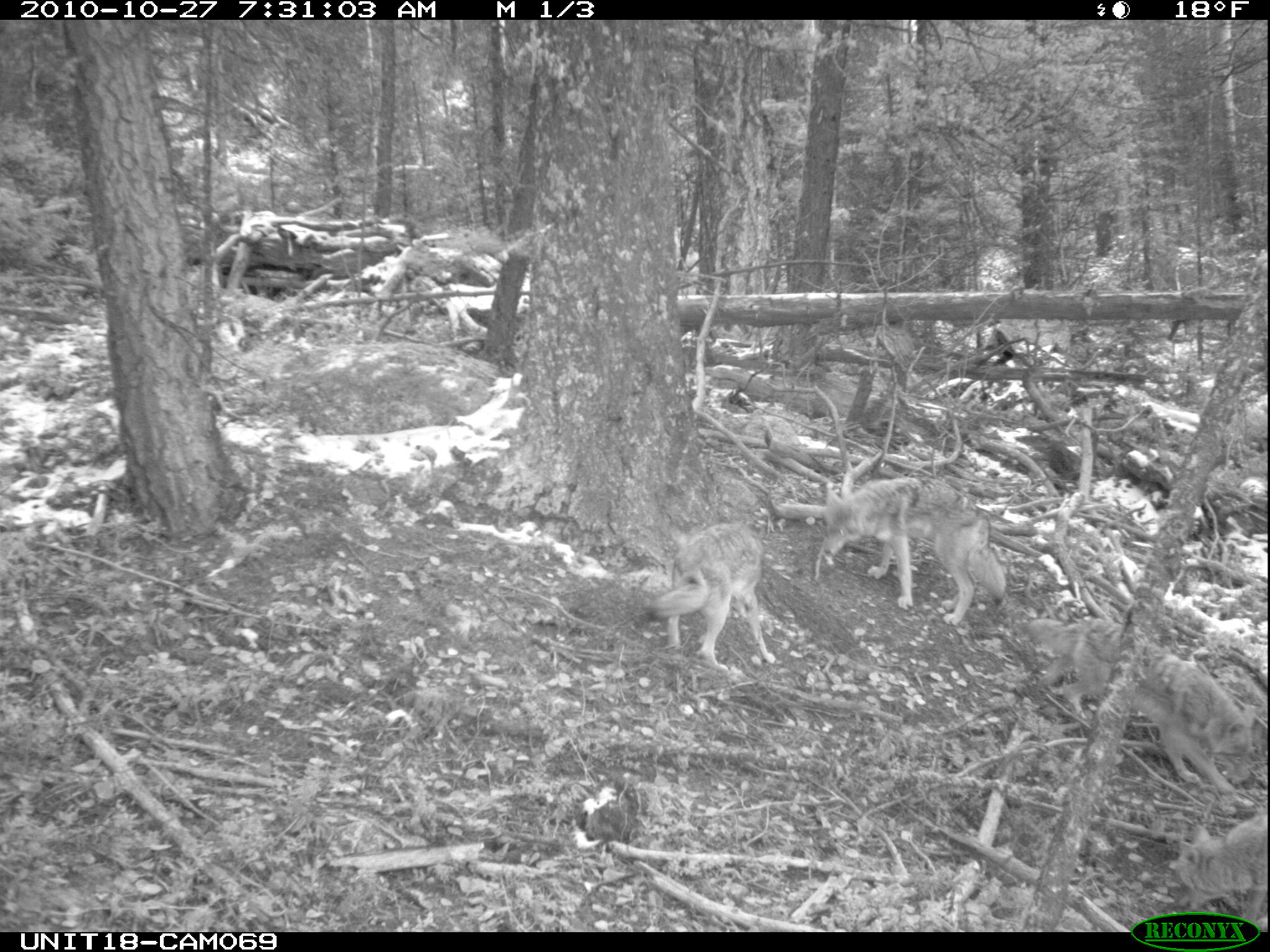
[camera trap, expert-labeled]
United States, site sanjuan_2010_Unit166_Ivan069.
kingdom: Animalia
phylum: Chordata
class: Mammalia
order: Carnivora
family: Canidae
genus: Canis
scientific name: Canis latrans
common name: coyote